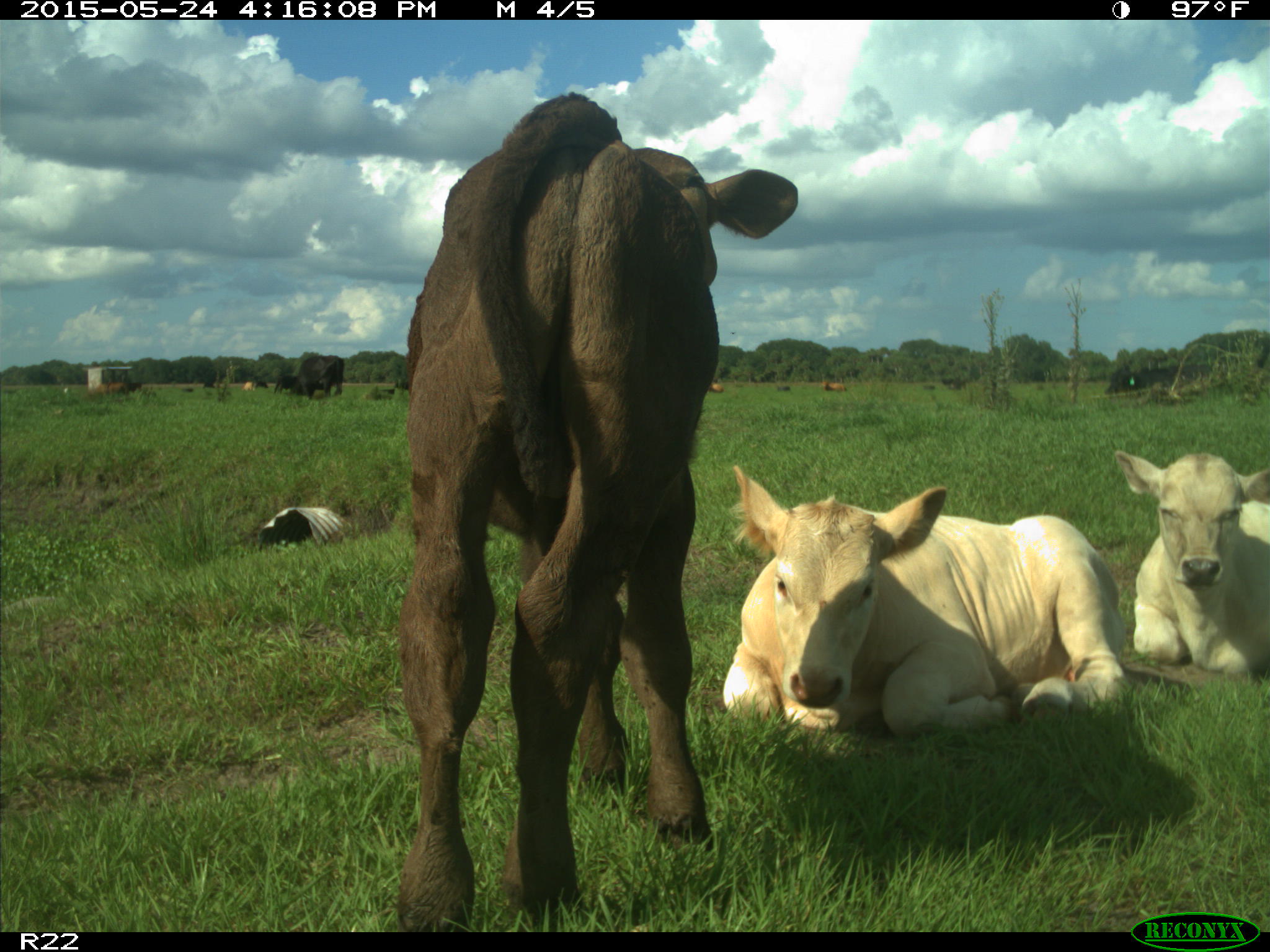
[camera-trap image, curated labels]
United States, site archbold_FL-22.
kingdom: Animalia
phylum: Chordata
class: Mammalia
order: Artiodactyla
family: Bovidae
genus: Bos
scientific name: Bos taurus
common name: domestic cow